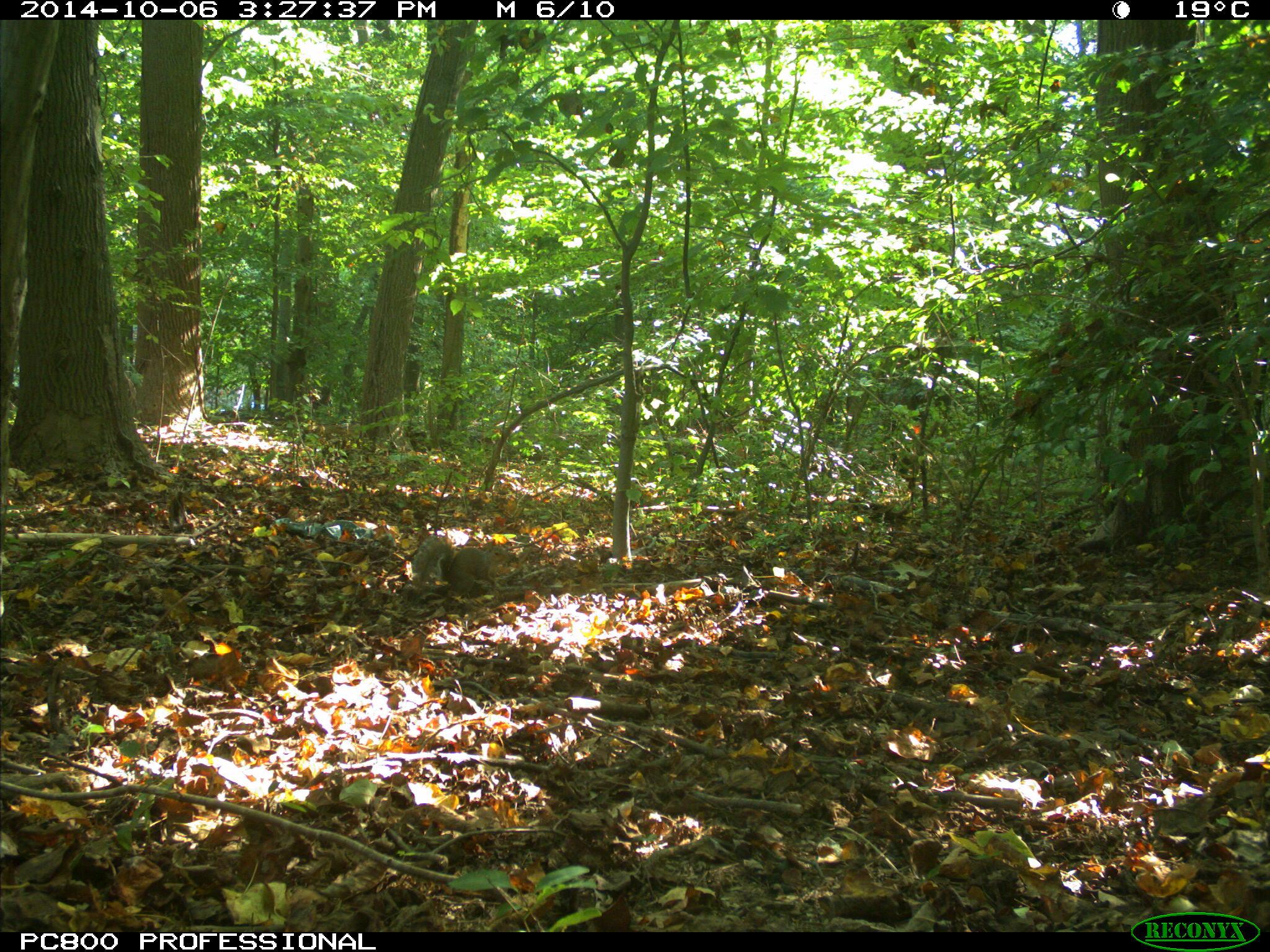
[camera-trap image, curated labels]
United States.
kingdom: Animalia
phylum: Chordata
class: Mammalia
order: Rodentia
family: Sciuridae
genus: Sciurus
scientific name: Sciurus carolinensis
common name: eastern gray squirrel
Eastern Gray Squirrel (Sciurus carolinensis).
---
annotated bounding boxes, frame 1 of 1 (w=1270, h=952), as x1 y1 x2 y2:
Eastern Gray Squirrel: 408 531 525 601